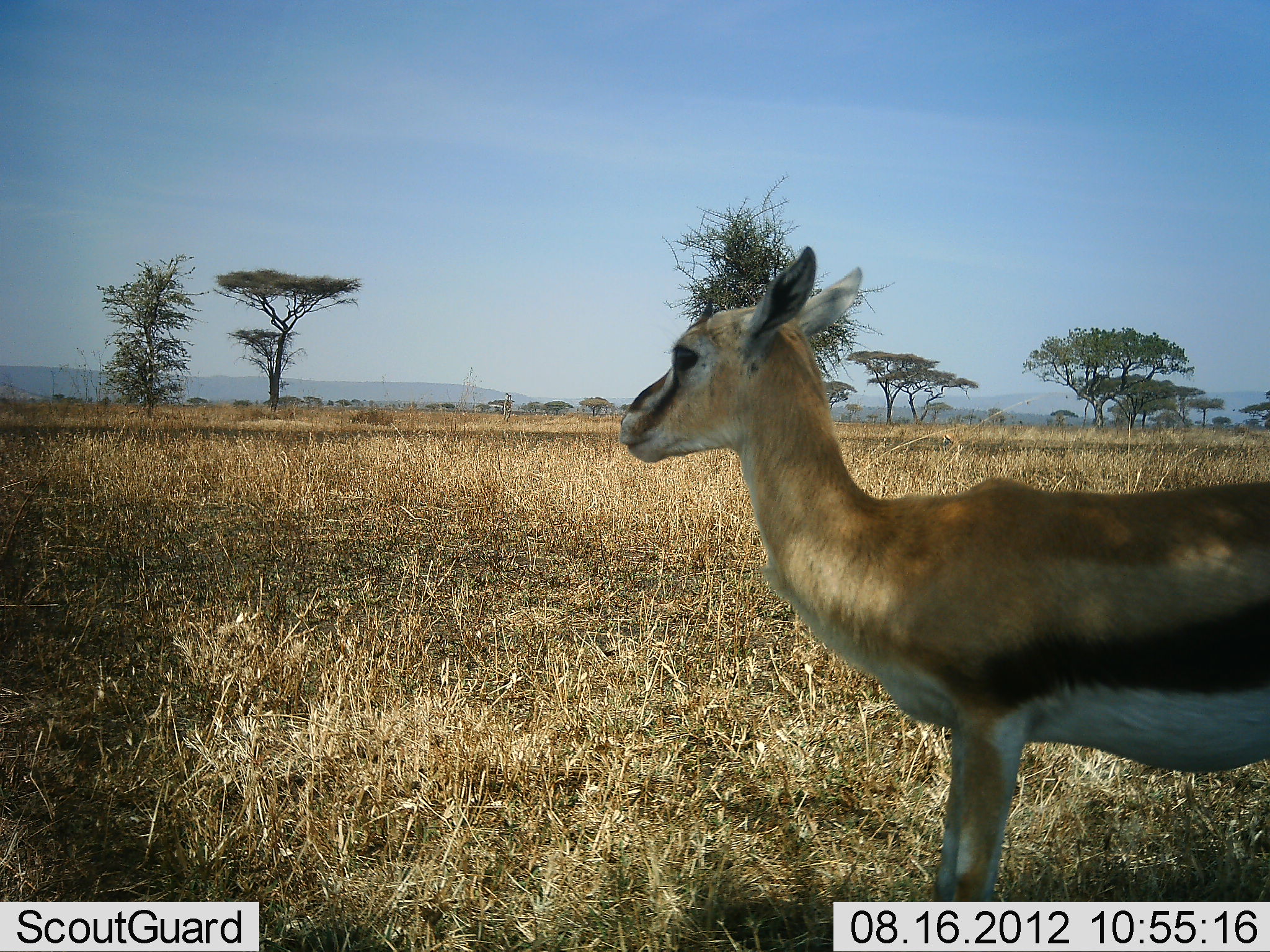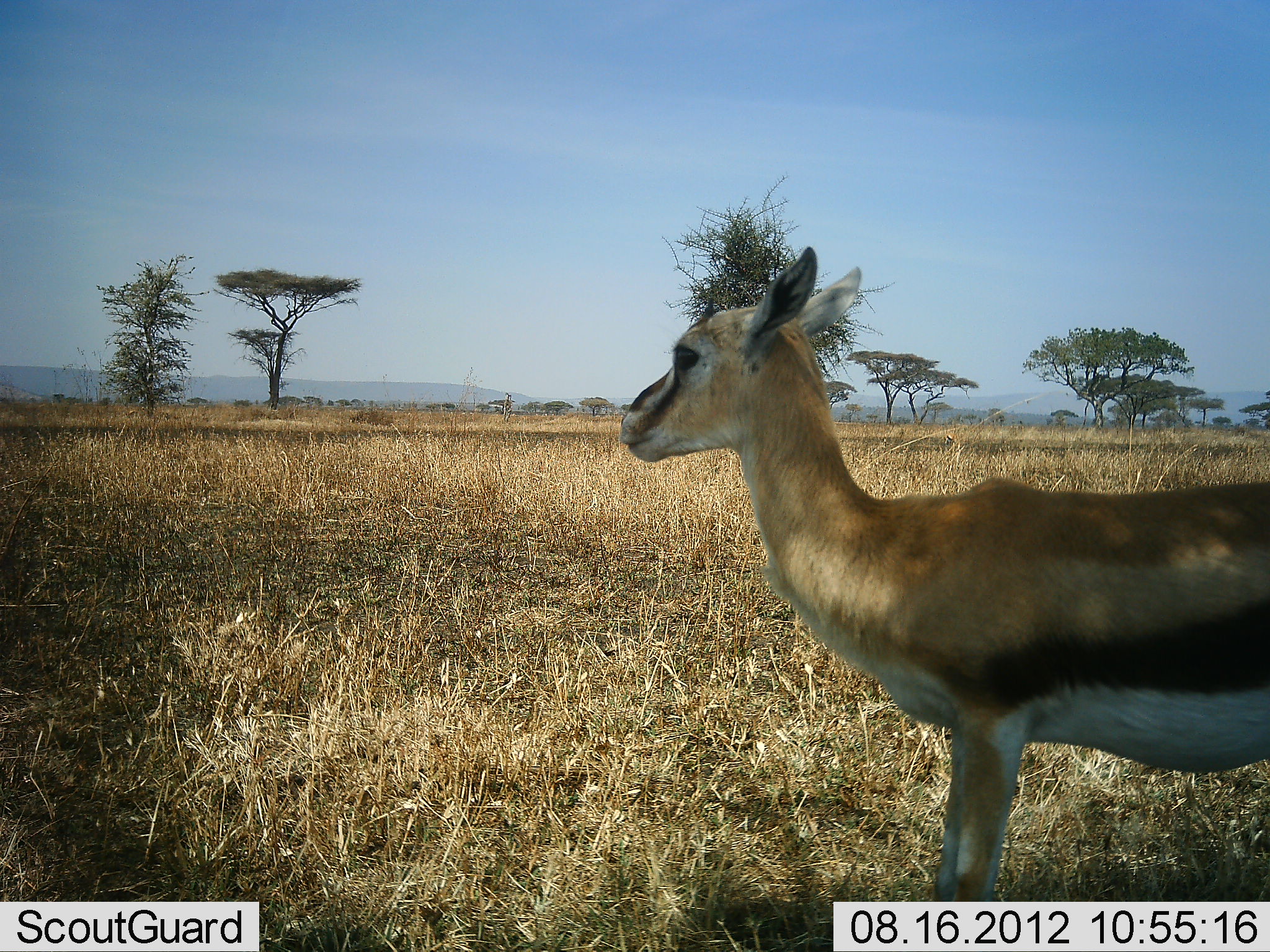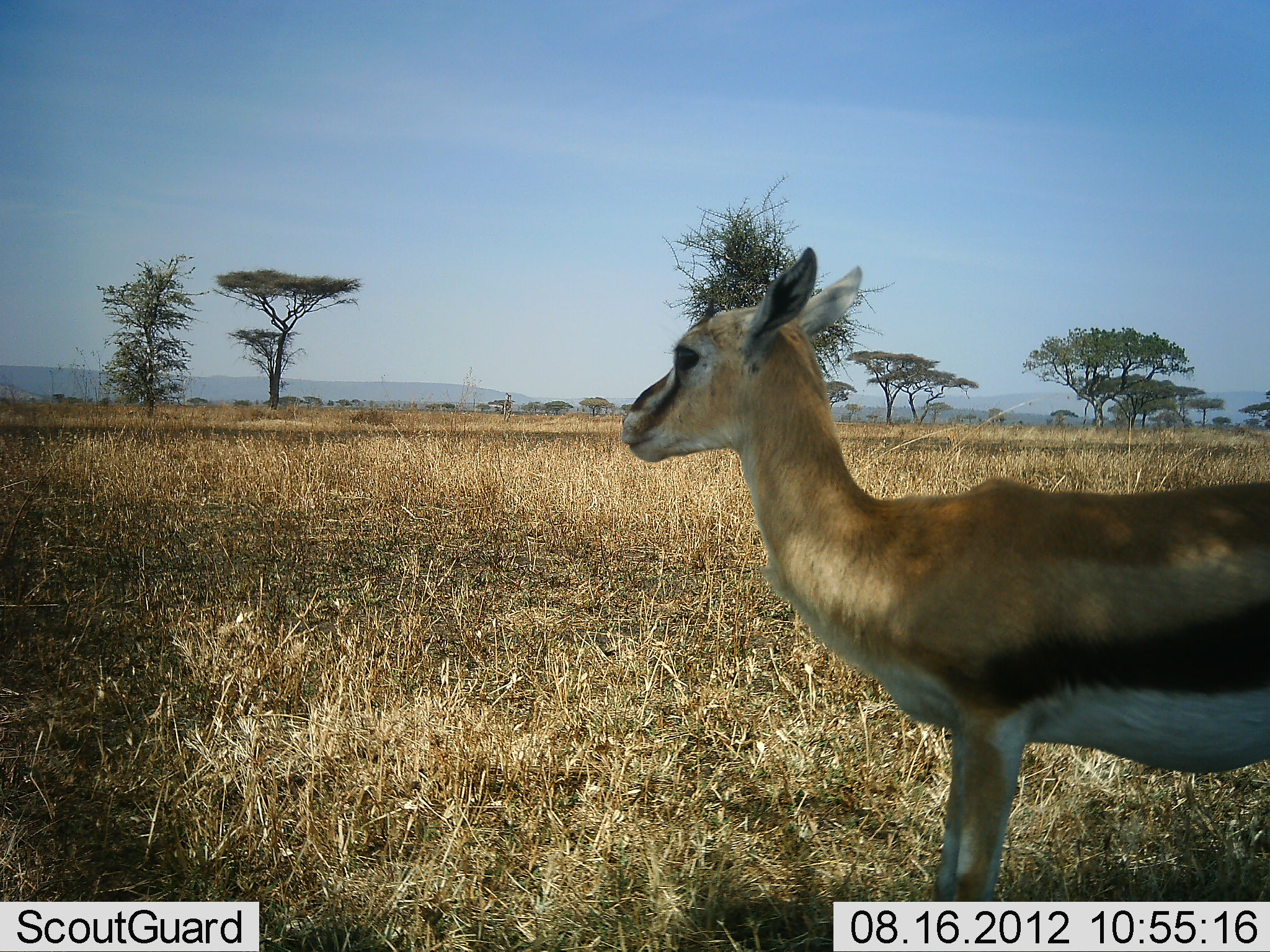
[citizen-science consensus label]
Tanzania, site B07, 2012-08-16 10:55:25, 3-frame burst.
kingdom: Animalia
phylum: Chordata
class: Mammalia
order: Artiodactyla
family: Bovidae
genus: Eudorcas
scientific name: Eudorcas thomsonii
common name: thomson's gazelle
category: gazellethomsons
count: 1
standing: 100%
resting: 0%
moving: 0%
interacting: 0%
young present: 10%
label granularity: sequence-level